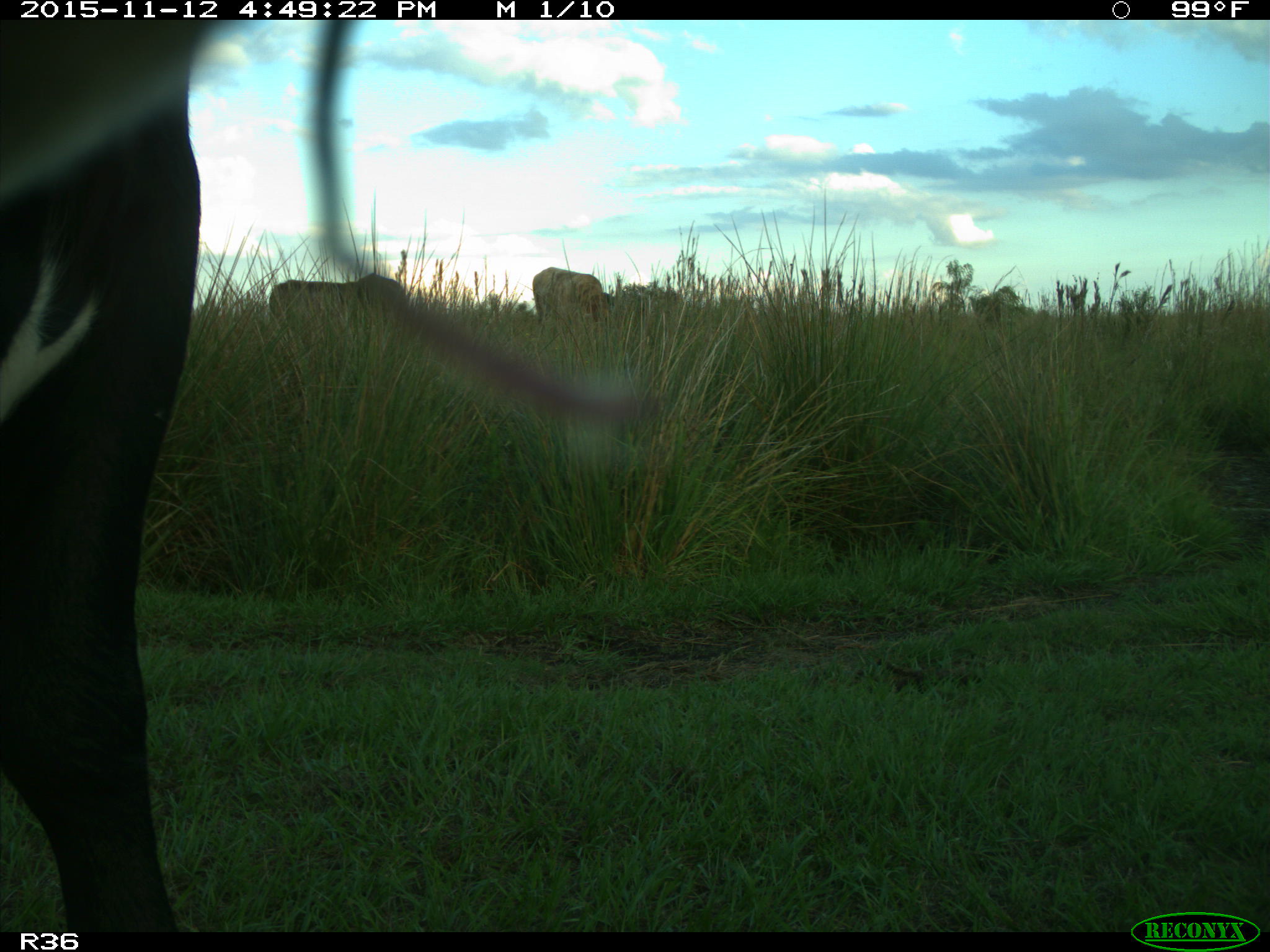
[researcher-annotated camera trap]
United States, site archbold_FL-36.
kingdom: Animalia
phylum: Chordata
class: Mammalia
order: Artiodactyla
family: Bovidae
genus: Bos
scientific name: Bos taurus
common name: domestic cow